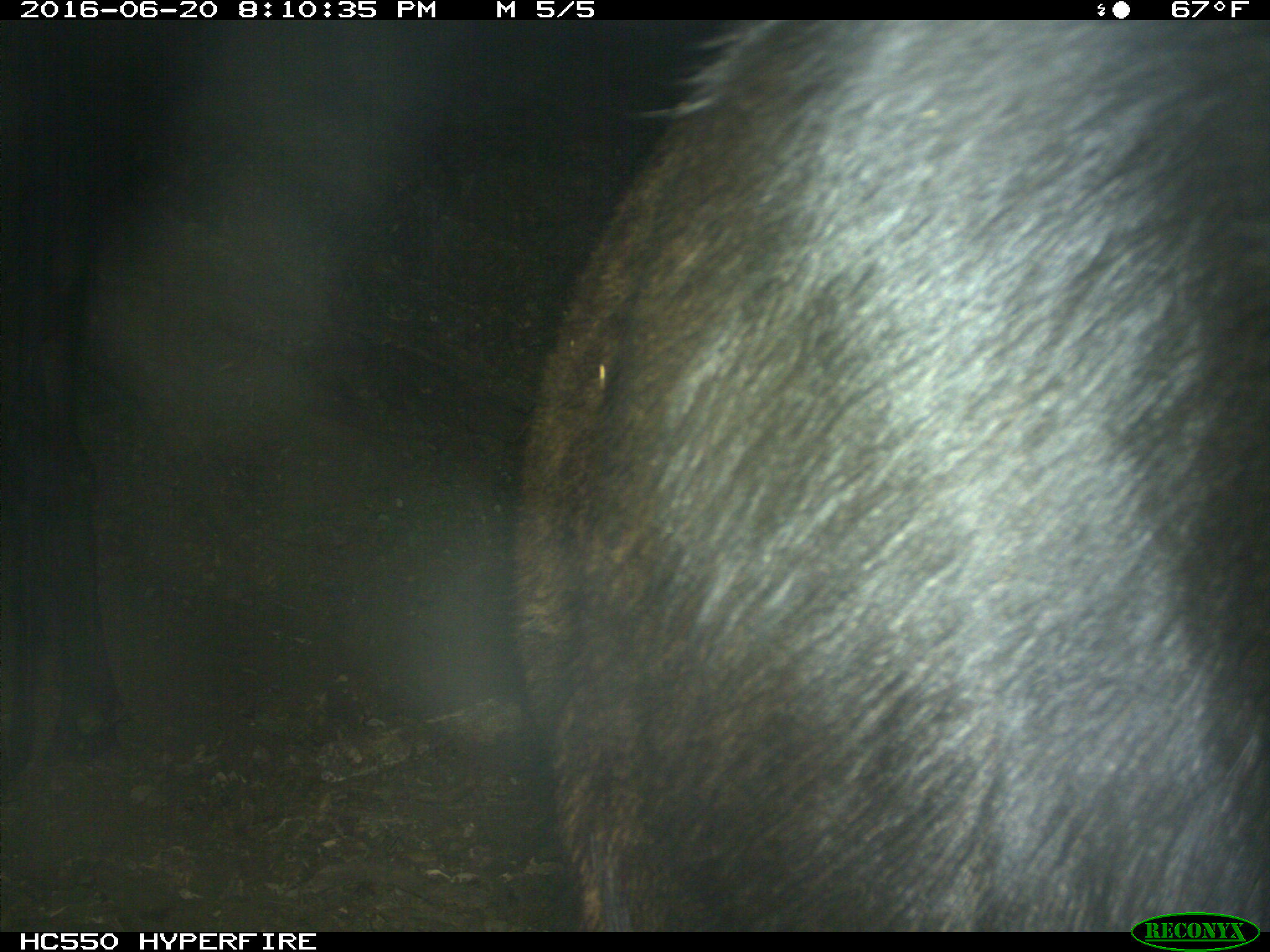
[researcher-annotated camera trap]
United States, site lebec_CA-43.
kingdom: Animalia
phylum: Chordata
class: Mammalia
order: Artiodactyla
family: Bovidae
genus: Bos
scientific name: Bos taurus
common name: domestic cow